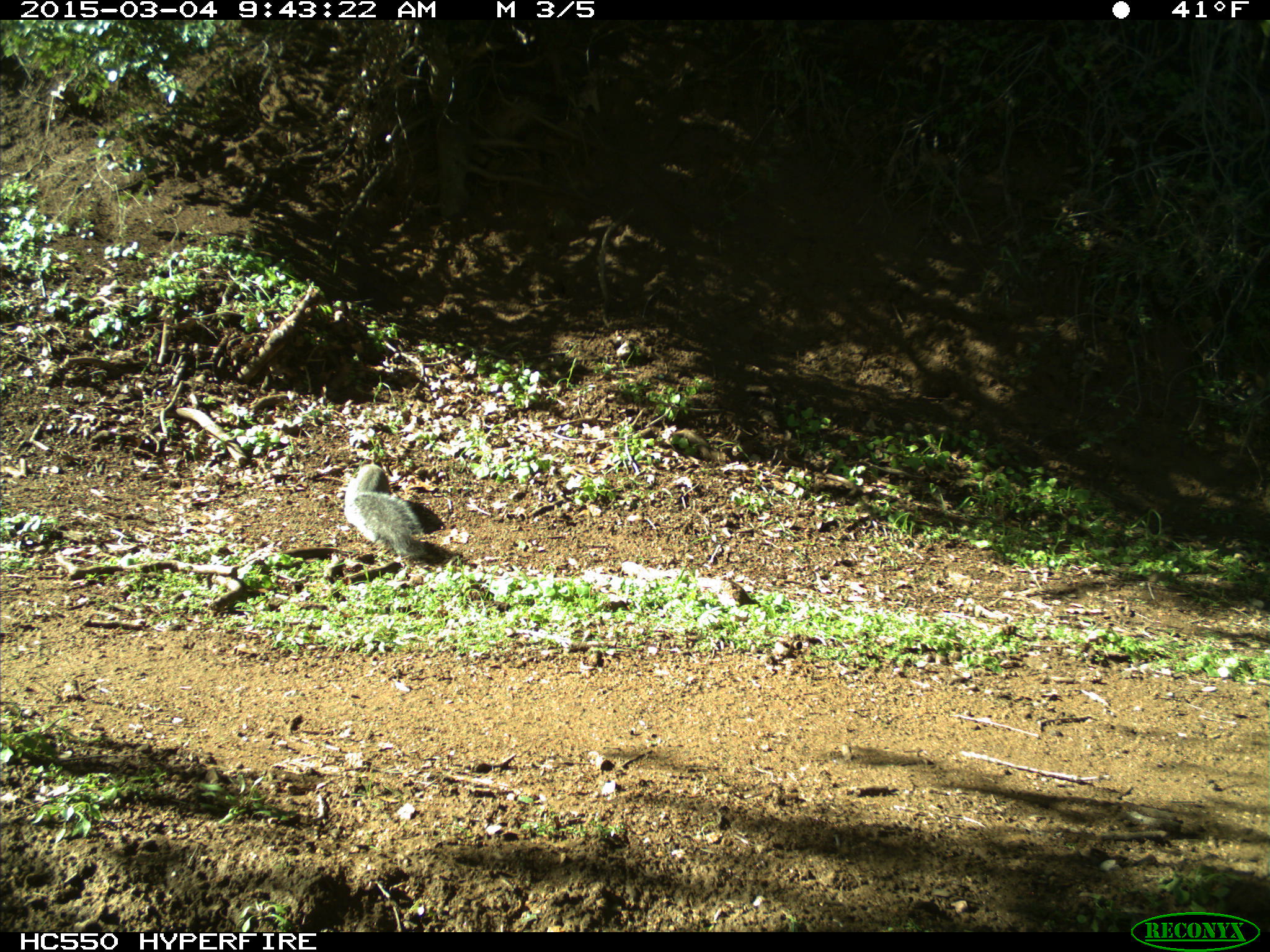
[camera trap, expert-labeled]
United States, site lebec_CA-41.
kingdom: Animalia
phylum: Chordata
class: Mammalia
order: Rodentia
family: Sciuridae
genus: Sciurus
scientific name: Sciurus carolinensis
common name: eastern gray squirrel